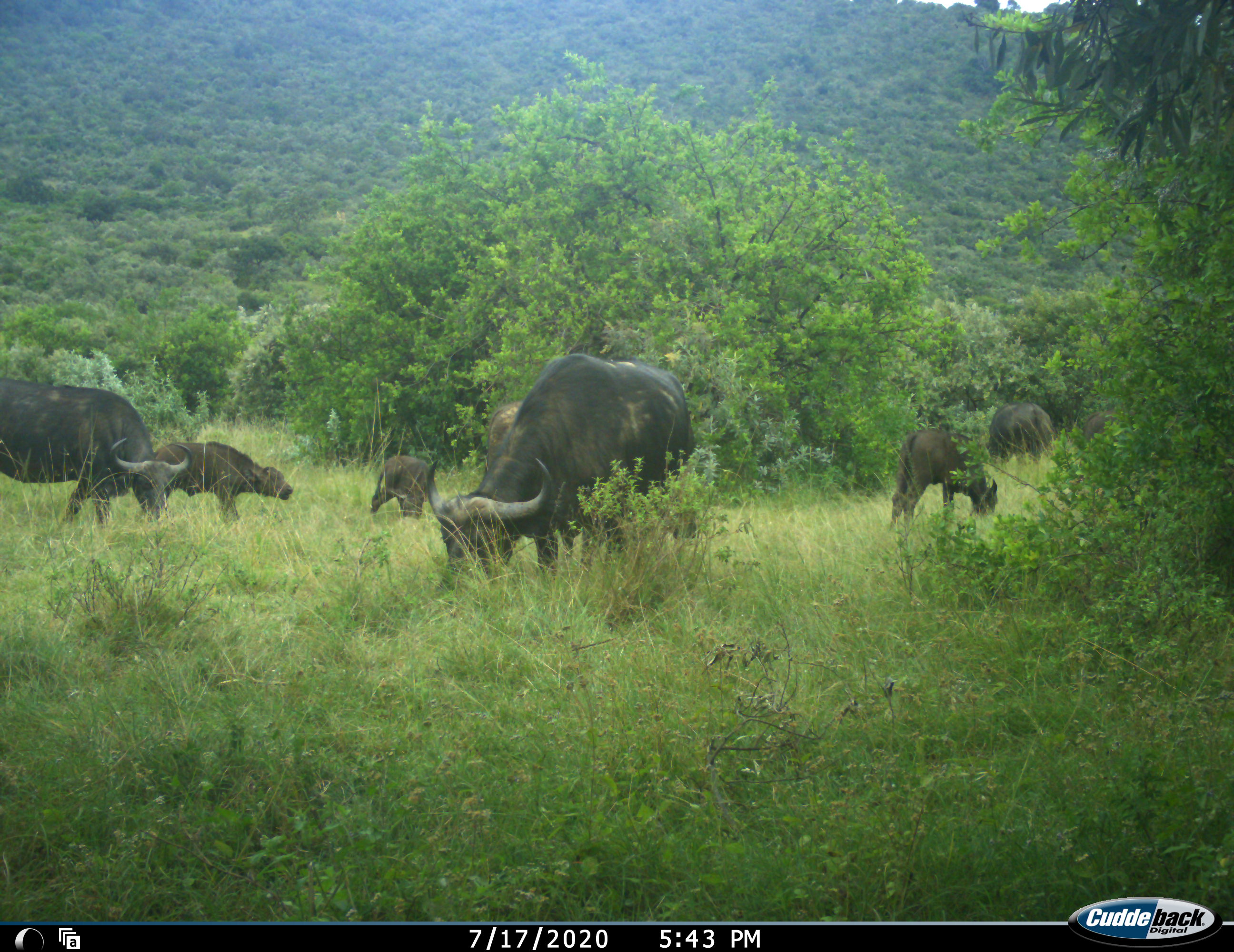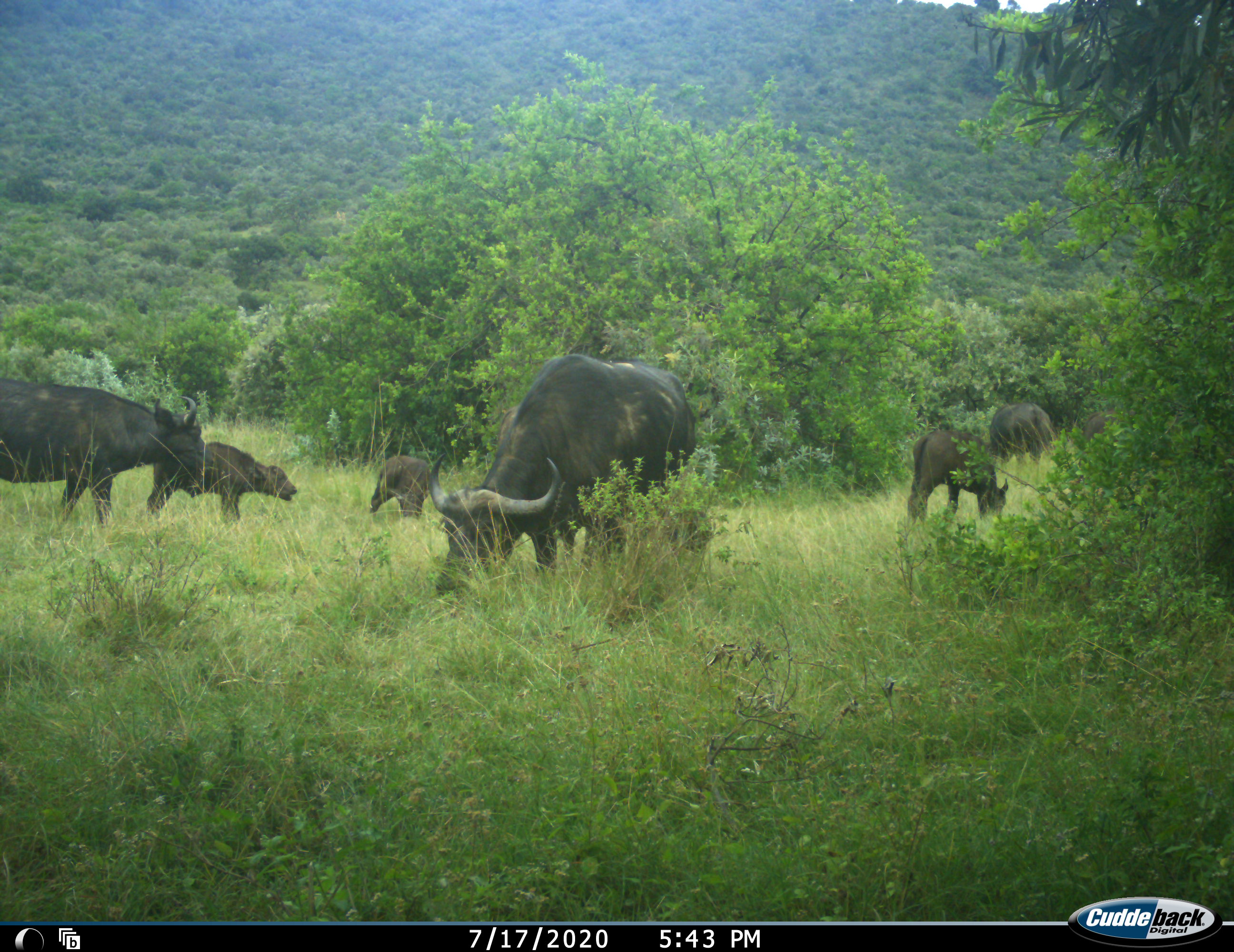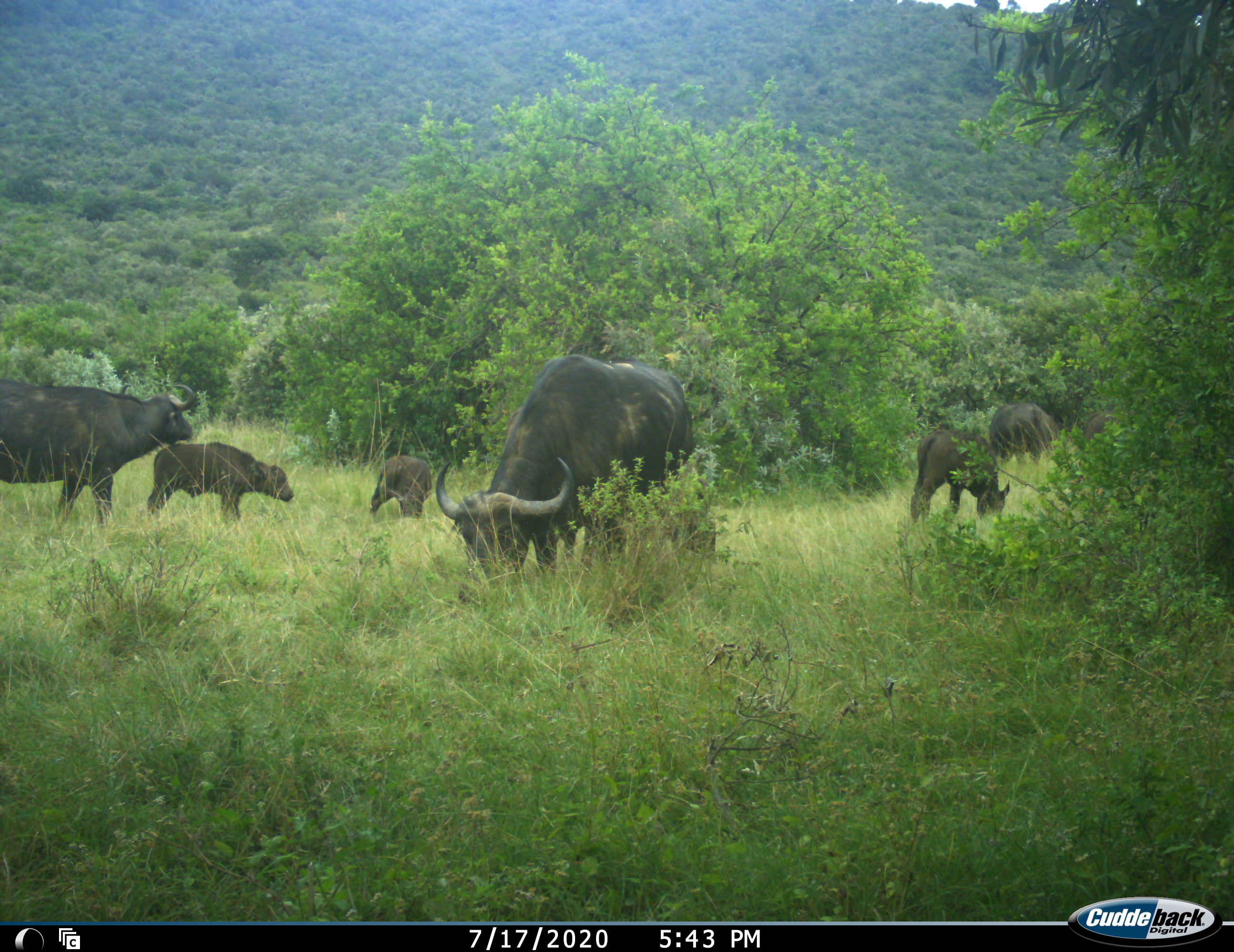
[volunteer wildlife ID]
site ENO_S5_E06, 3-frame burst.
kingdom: Animalia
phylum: Chordata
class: Mammalia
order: Artiodactyla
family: Bovidae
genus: Syncerus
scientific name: Syncerus caffer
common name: african buffalo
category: buffalo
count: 8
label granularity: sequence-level